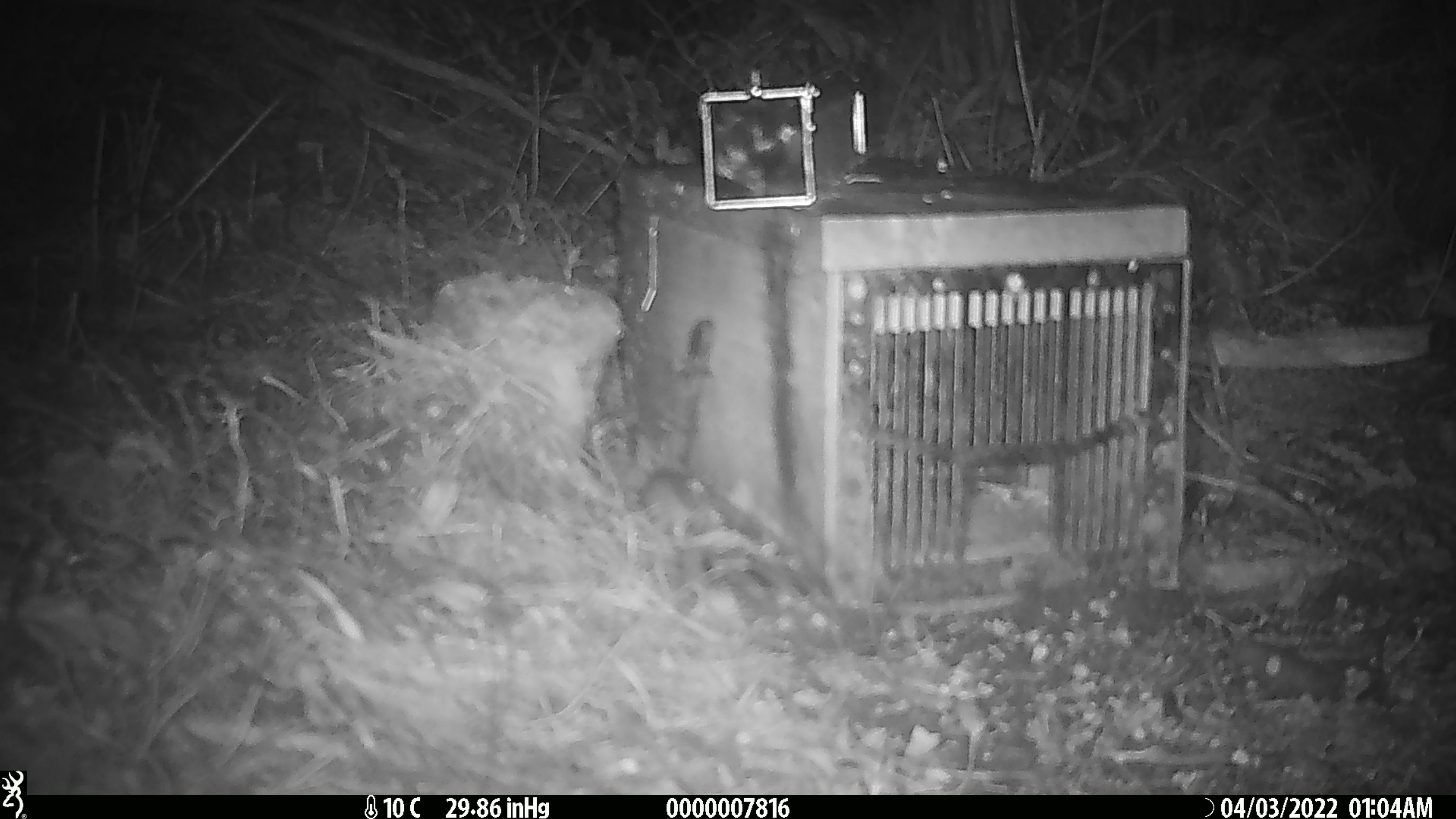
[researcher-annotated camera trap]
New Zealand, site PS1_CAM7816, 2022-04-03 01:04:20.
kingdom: Animalia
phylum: Chordata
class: Mammalia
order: Rodentia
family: Muridae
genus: Mus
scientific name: Mus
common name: mouse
Mouse (Mus).